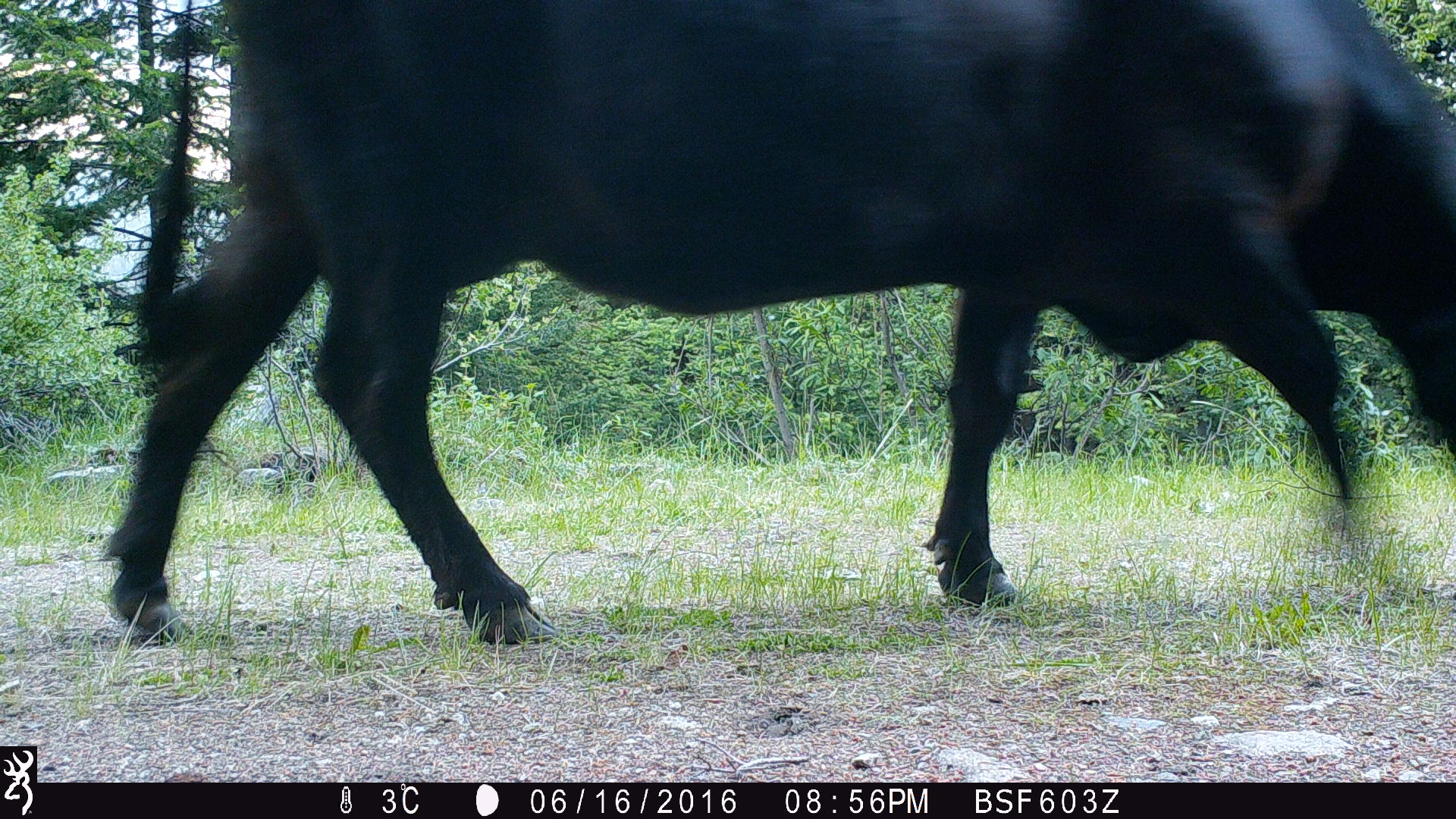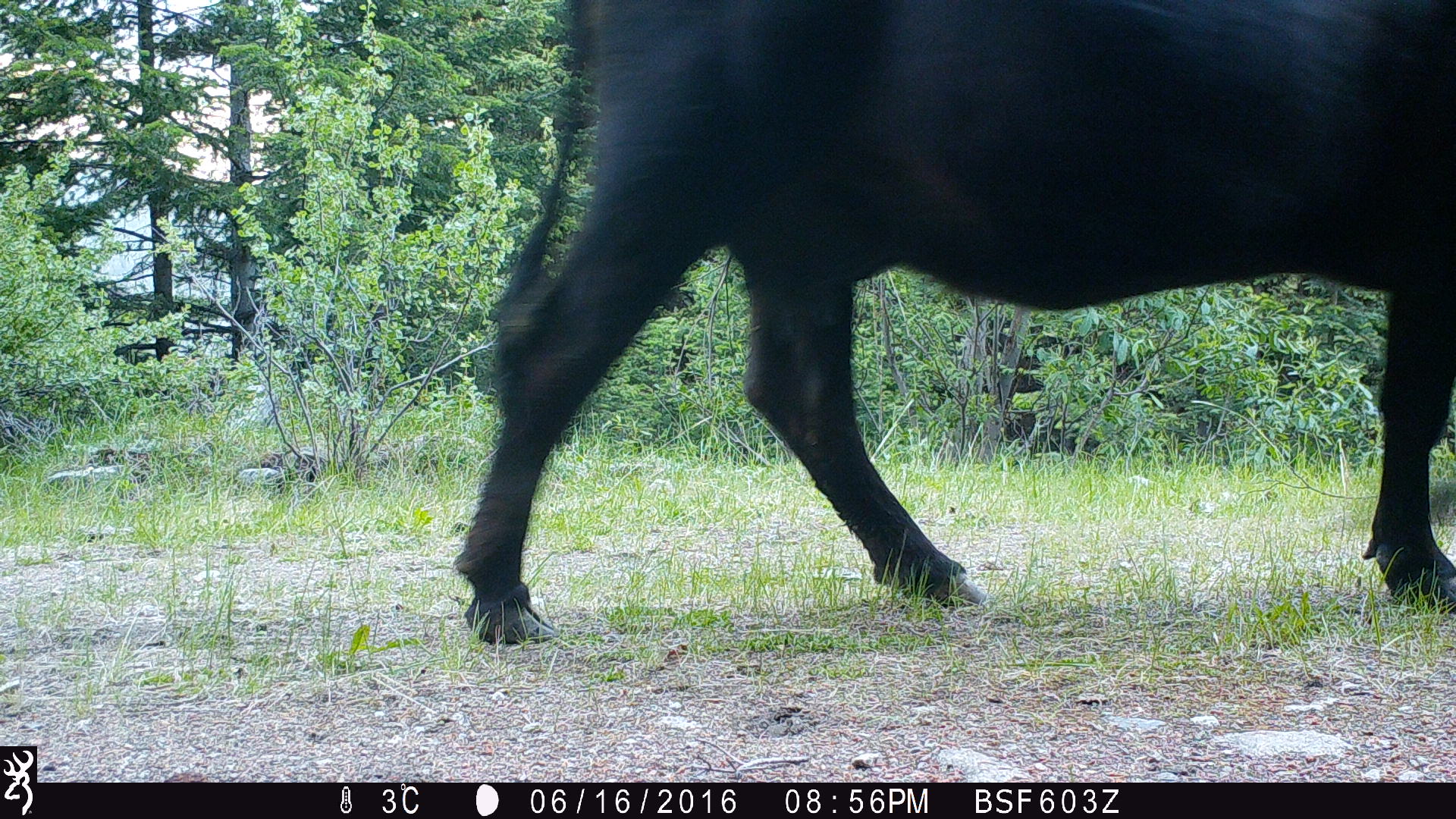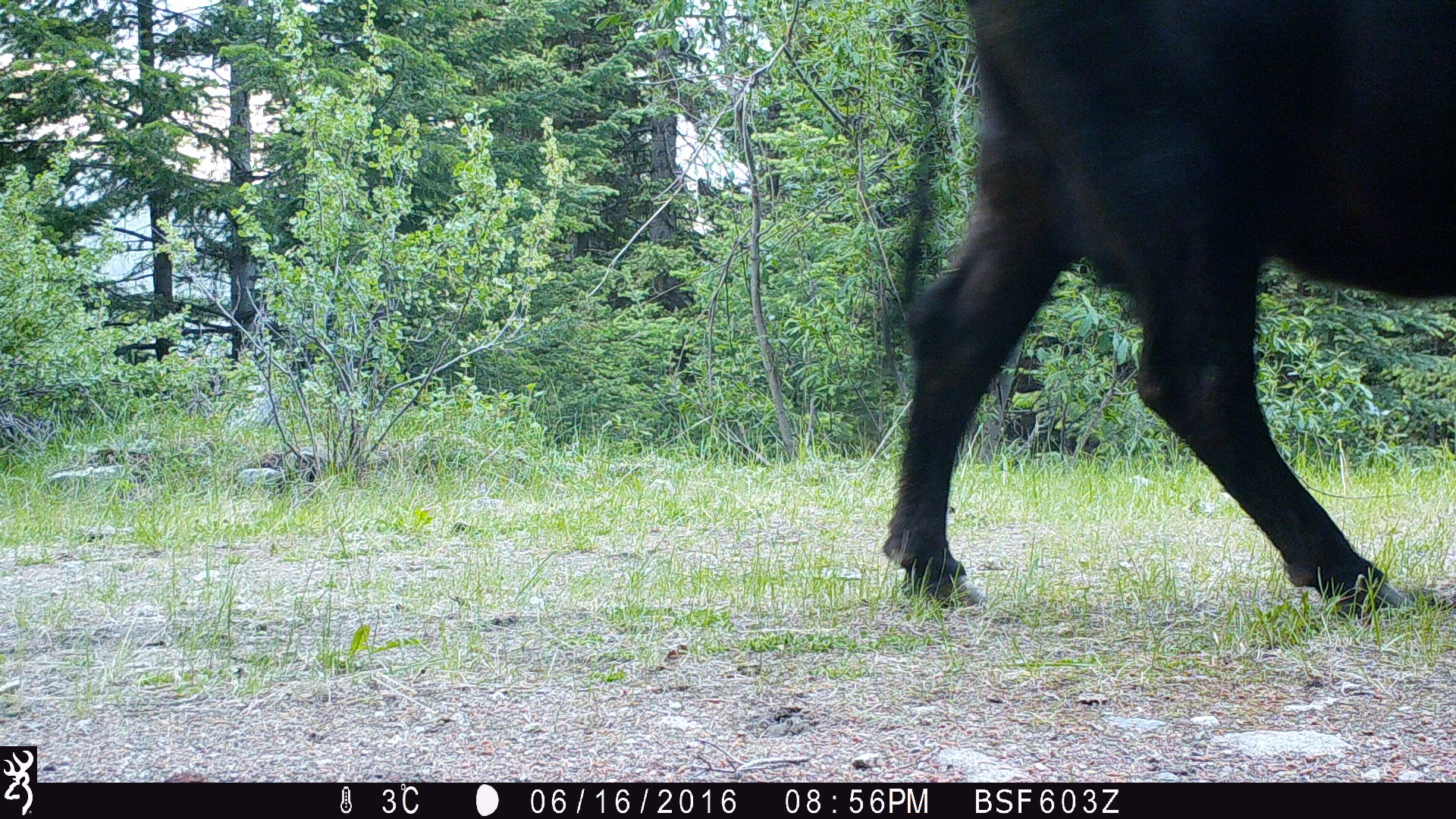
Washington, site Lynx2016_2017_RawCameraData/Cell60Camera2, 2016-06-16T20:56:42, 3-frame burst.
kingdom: Animalia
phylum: Chordata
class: Mammalia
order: Artiodactyla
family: Bovidae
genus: Bos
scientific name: Bos taurus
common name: domestic cattle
Domestic cattle (Bos taurus). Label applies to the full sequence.